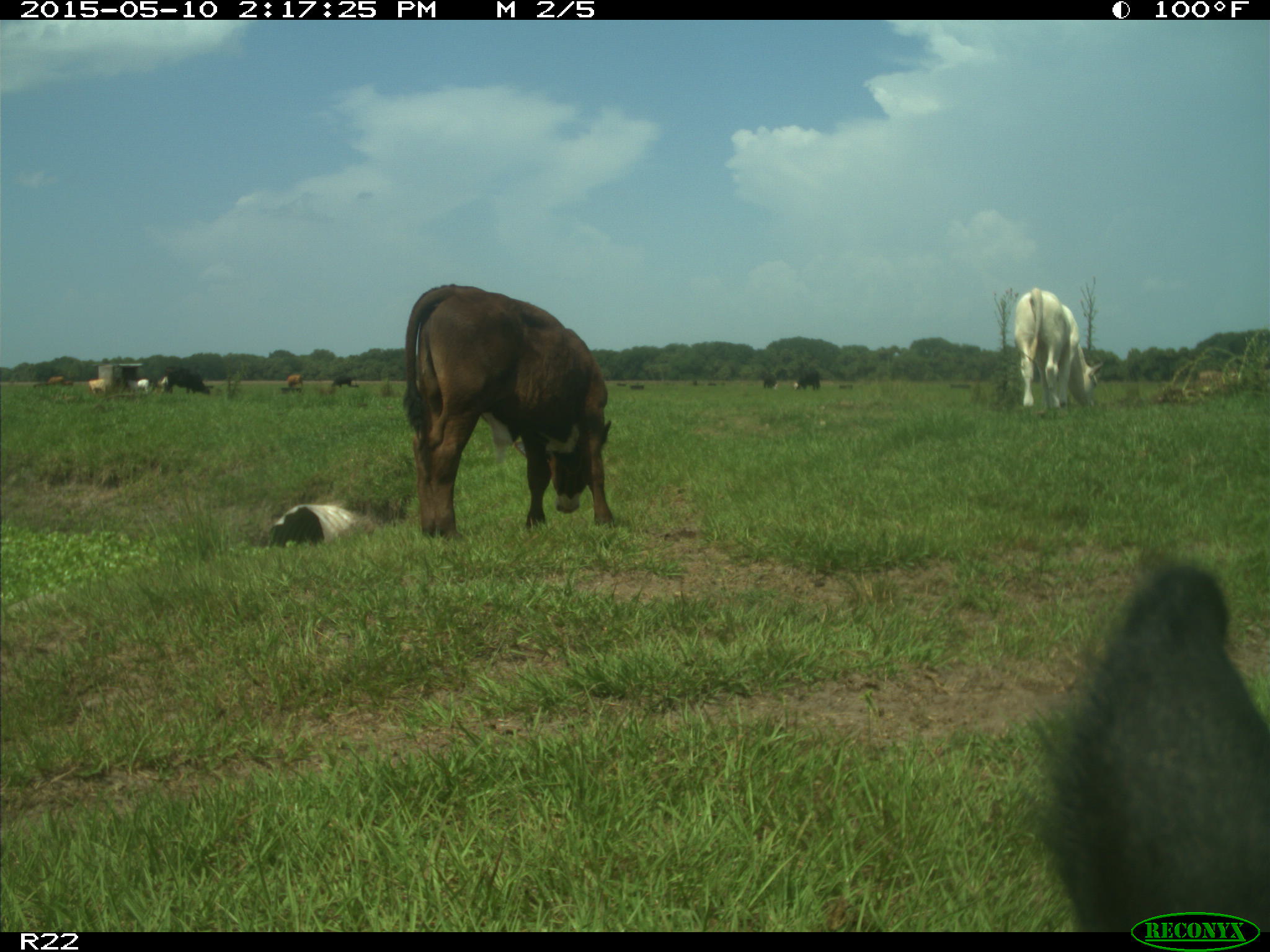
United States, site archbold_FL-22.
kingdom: Animalia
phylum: Chordata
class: Mammalia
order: Artiodactyla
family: Bovidae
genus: Bos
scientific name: Bos taurus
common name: domestic cow